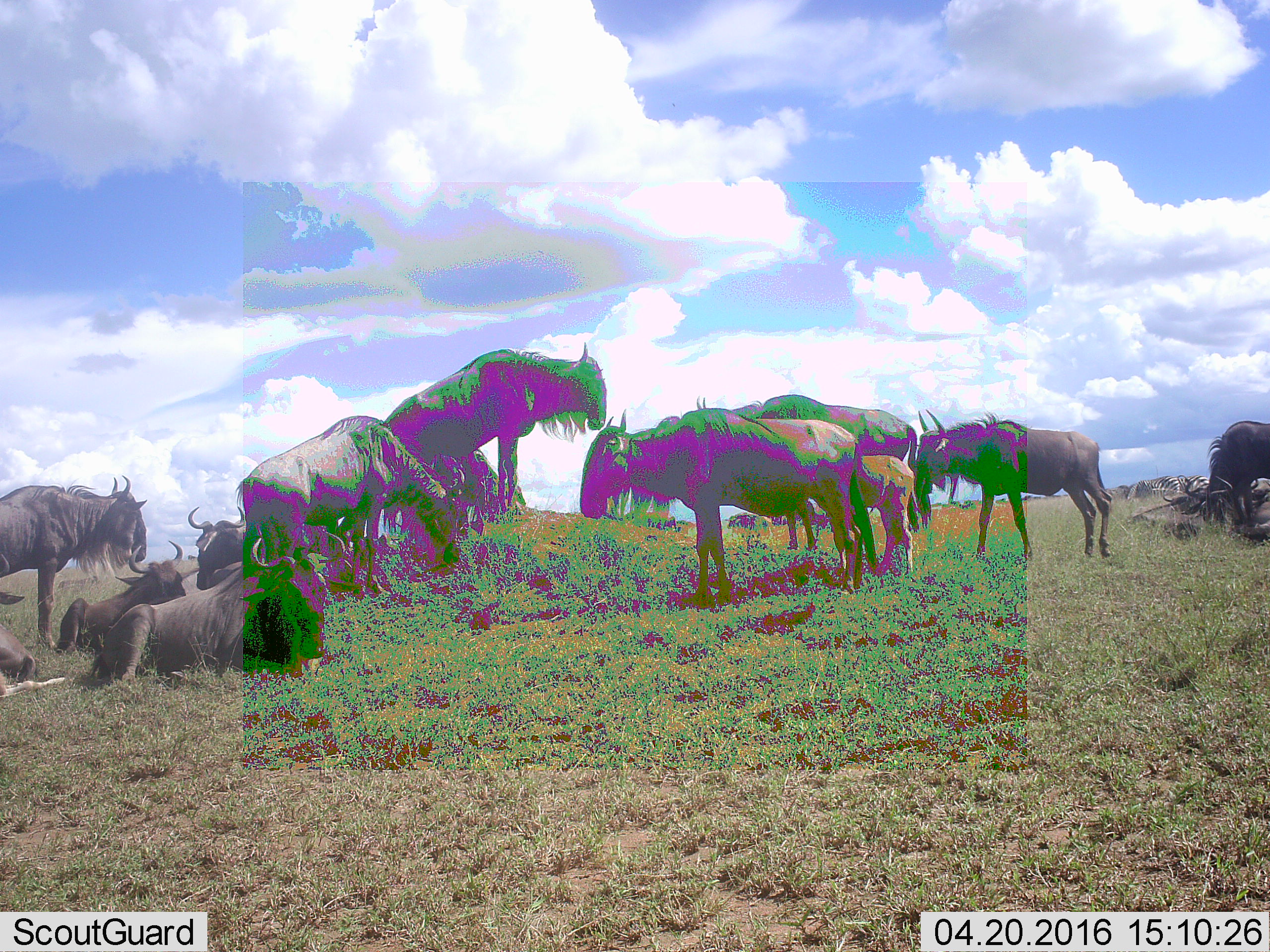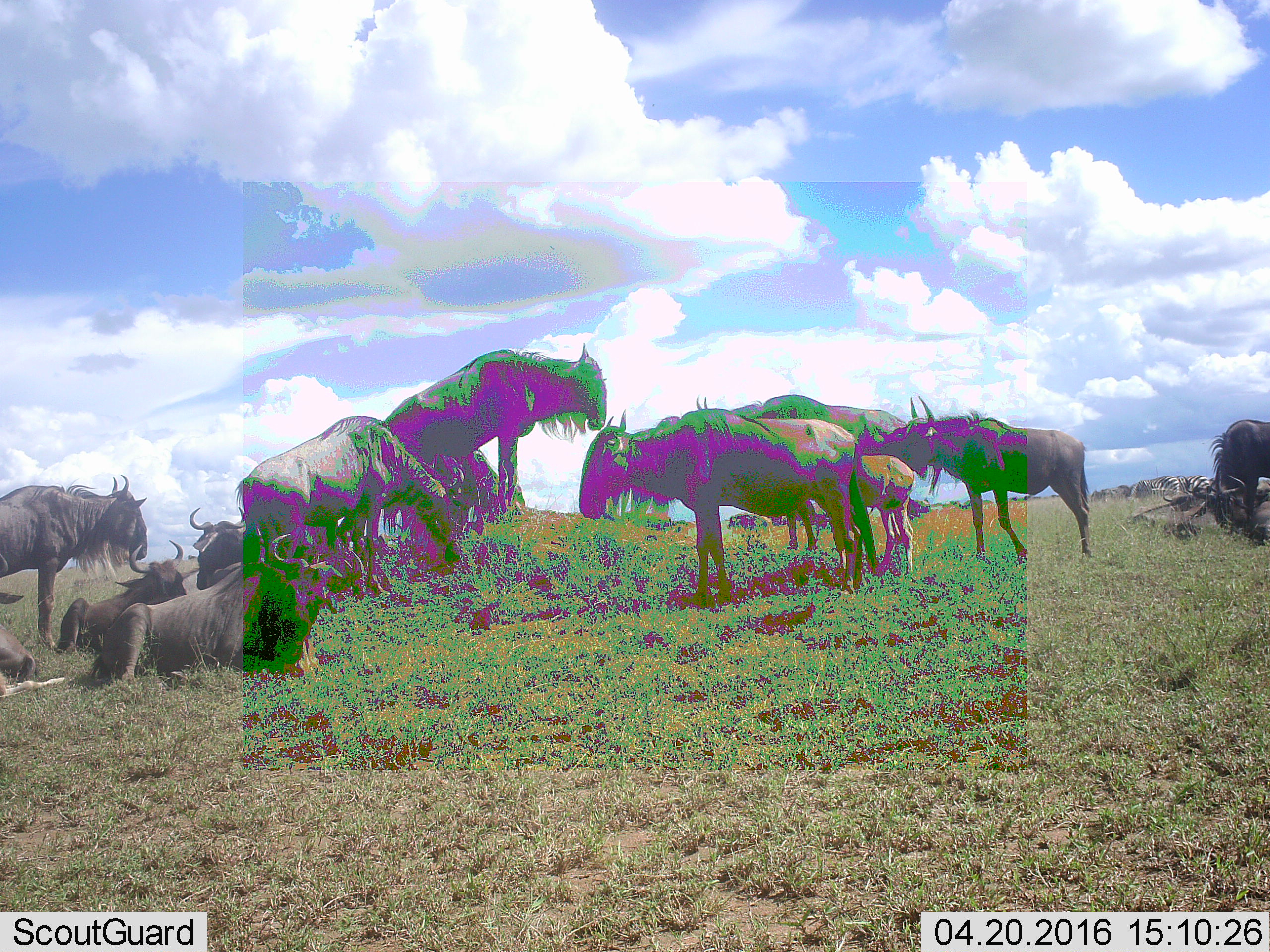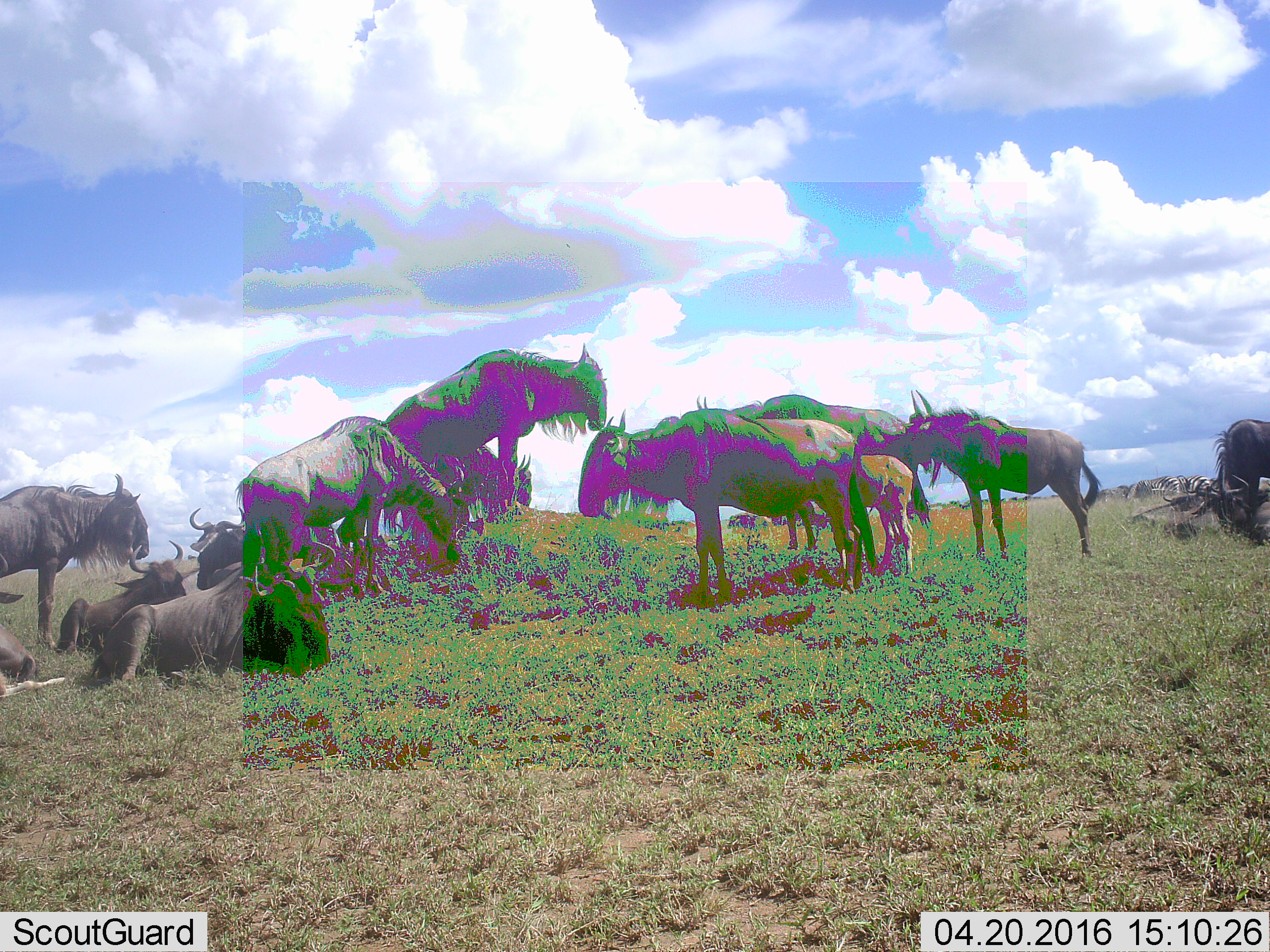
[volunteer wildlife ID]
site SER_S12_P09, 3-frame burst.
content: unidentified animal